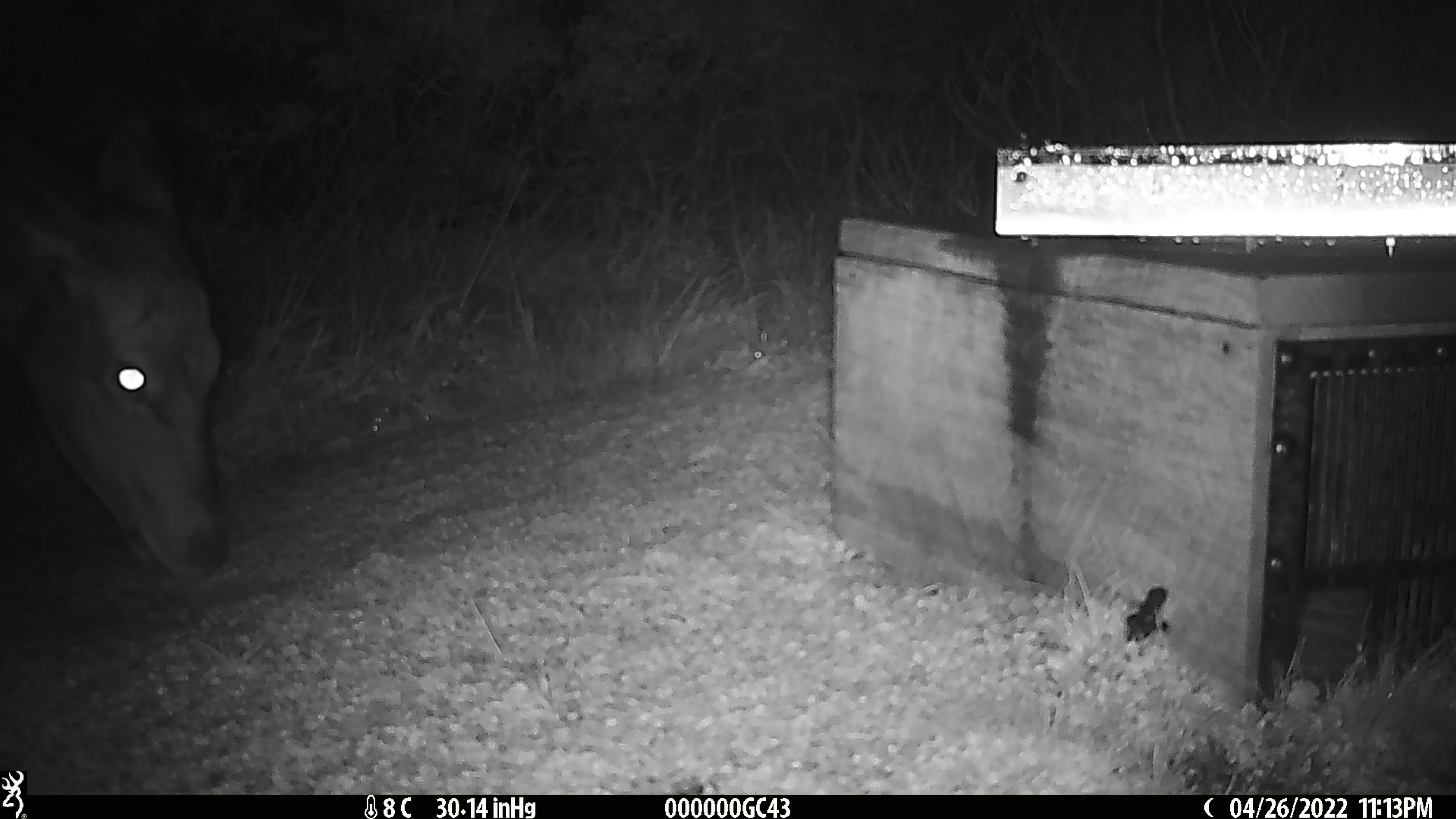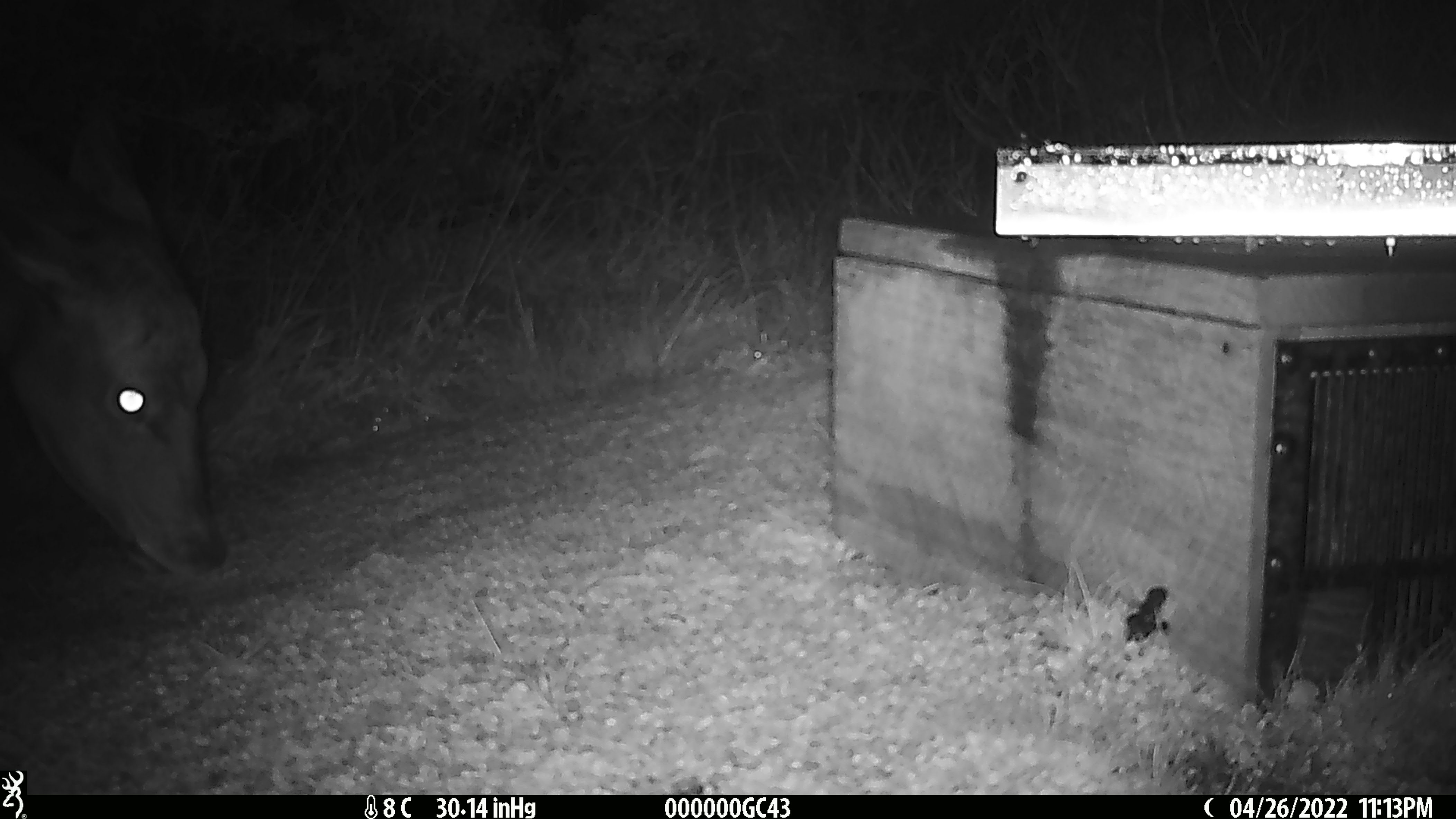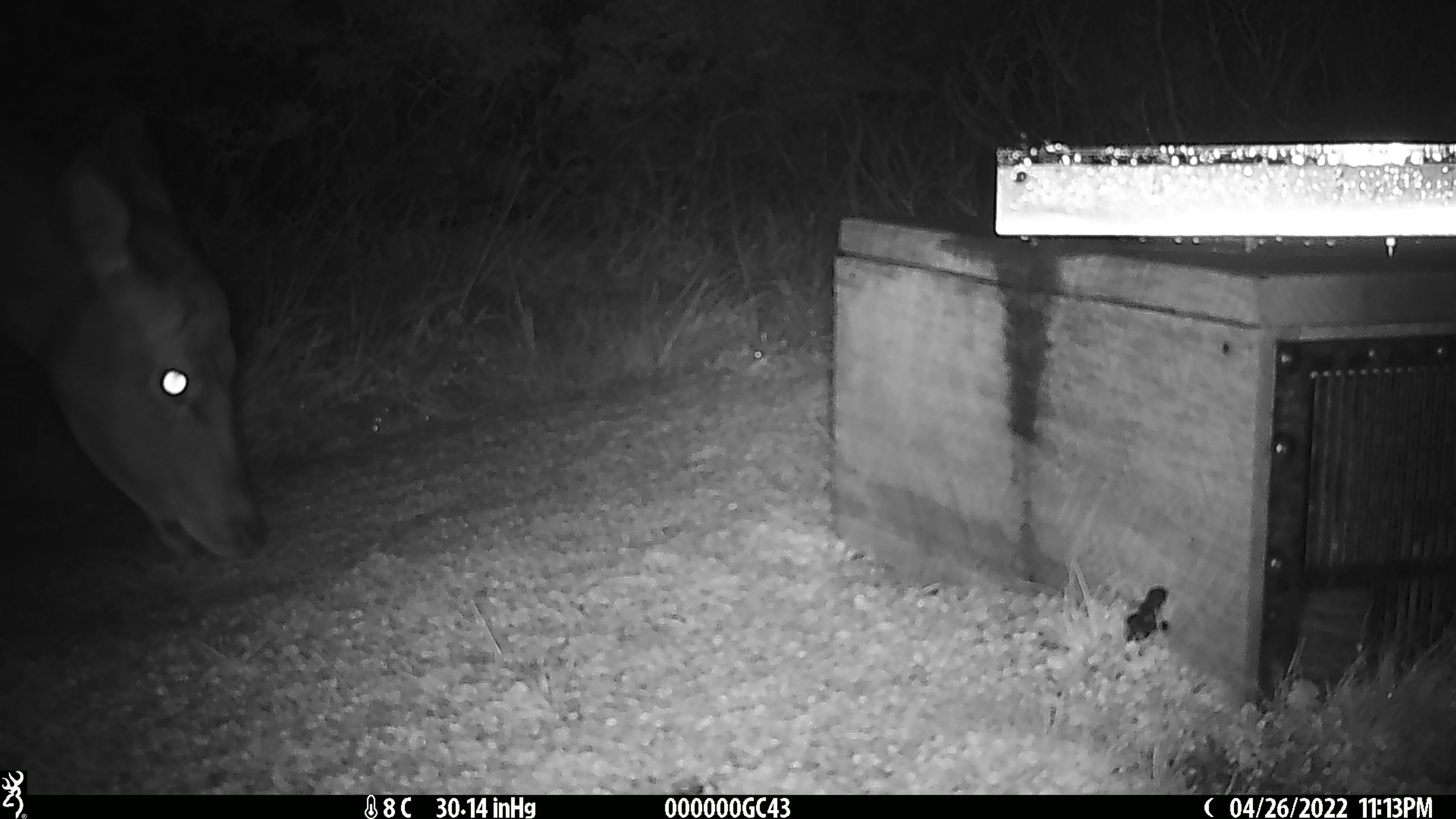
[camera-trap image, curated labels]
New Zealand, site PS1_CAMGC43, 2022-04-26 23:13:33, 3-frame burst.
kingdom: Animalia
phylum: Chordata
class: Mammalia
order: Artiodactyla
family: Cervidae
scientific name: Cervidae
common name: deer